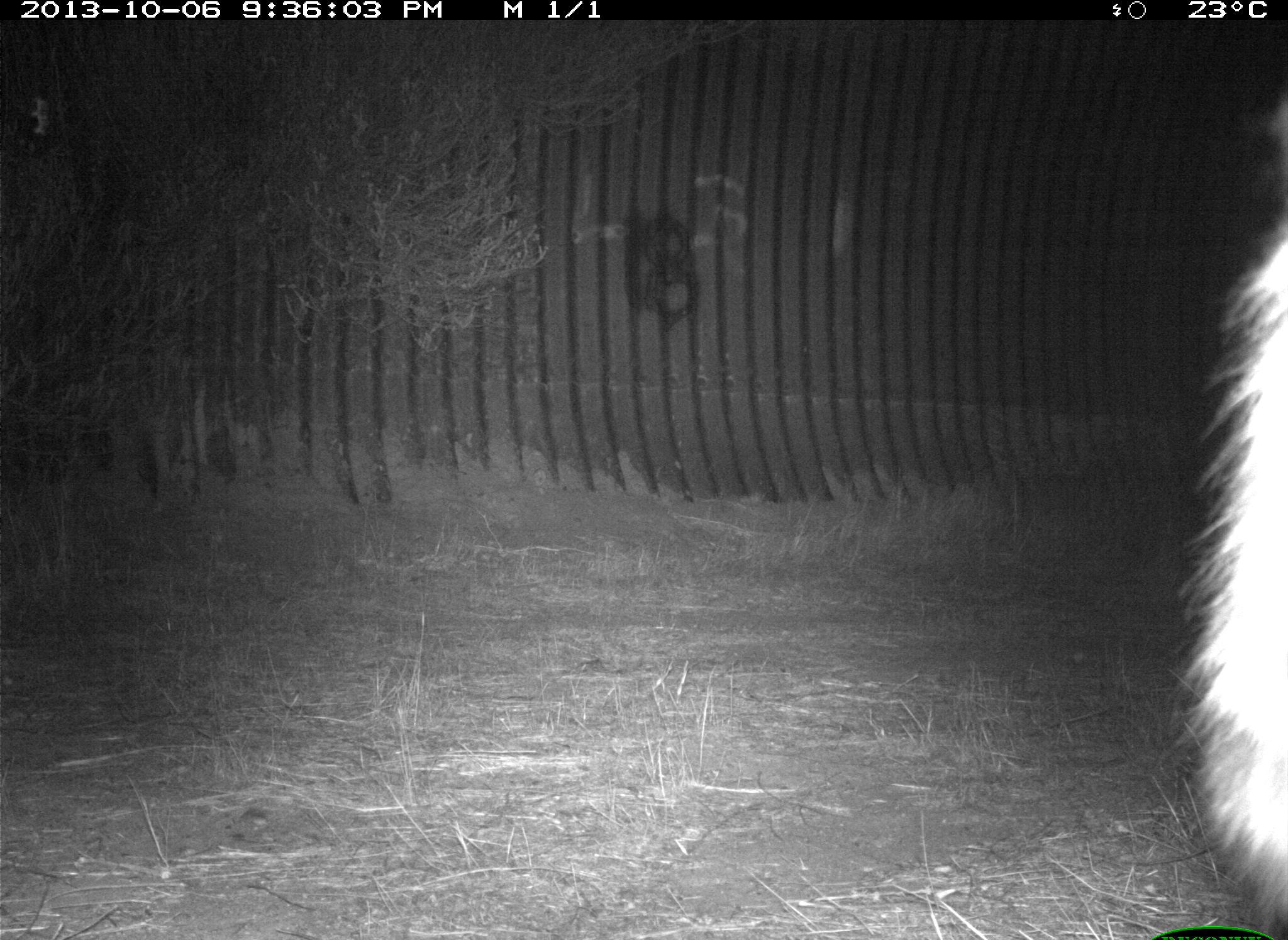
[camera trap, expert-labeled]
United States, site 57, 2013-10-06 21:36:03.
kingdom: Animalia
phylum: Chordata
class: Mammalia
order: Carnivora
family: Procyonidae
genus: Procyon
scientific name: Procyon lotor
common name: raccoon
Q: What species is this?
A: Raccoon (Procyon lotor).